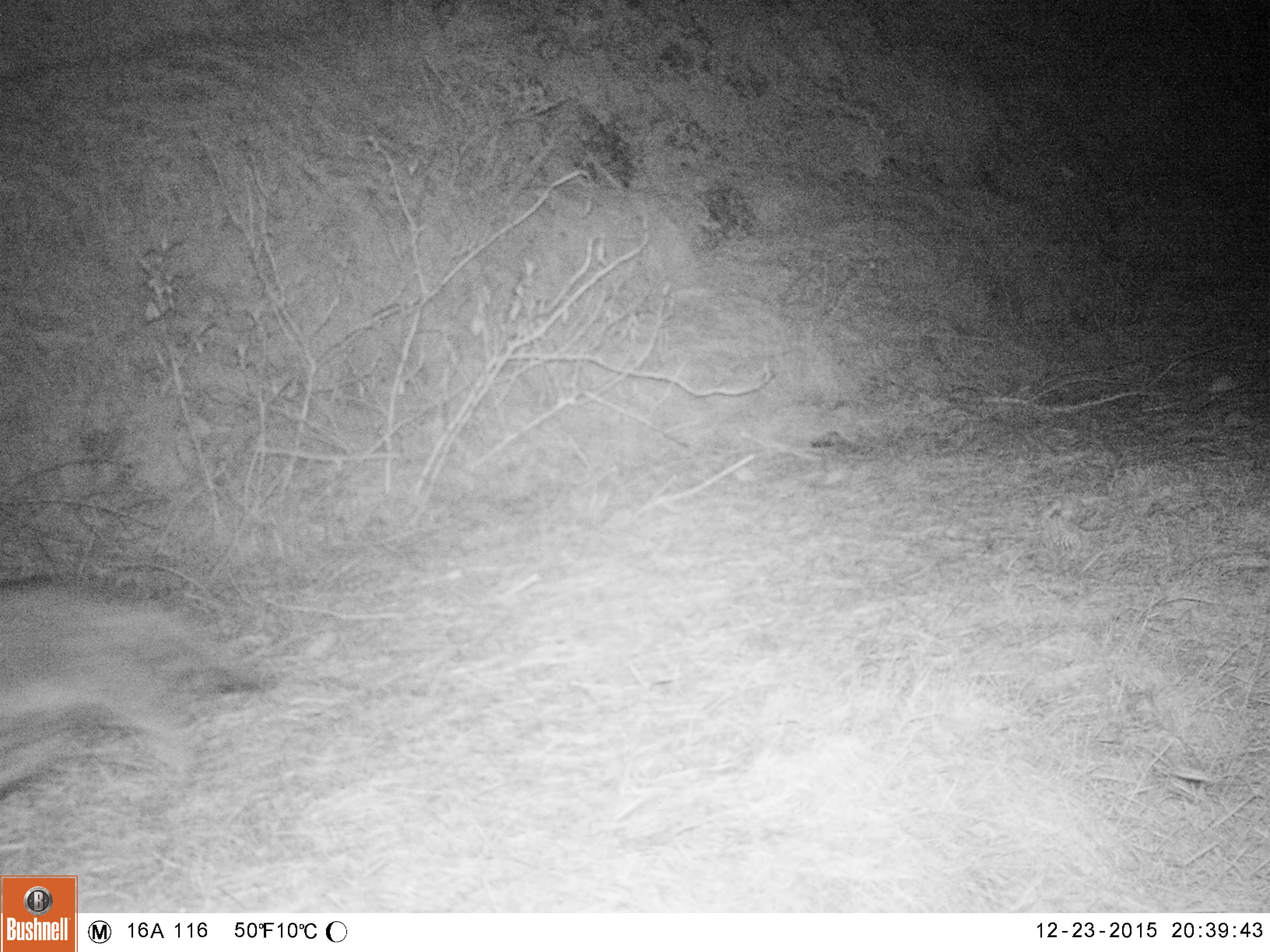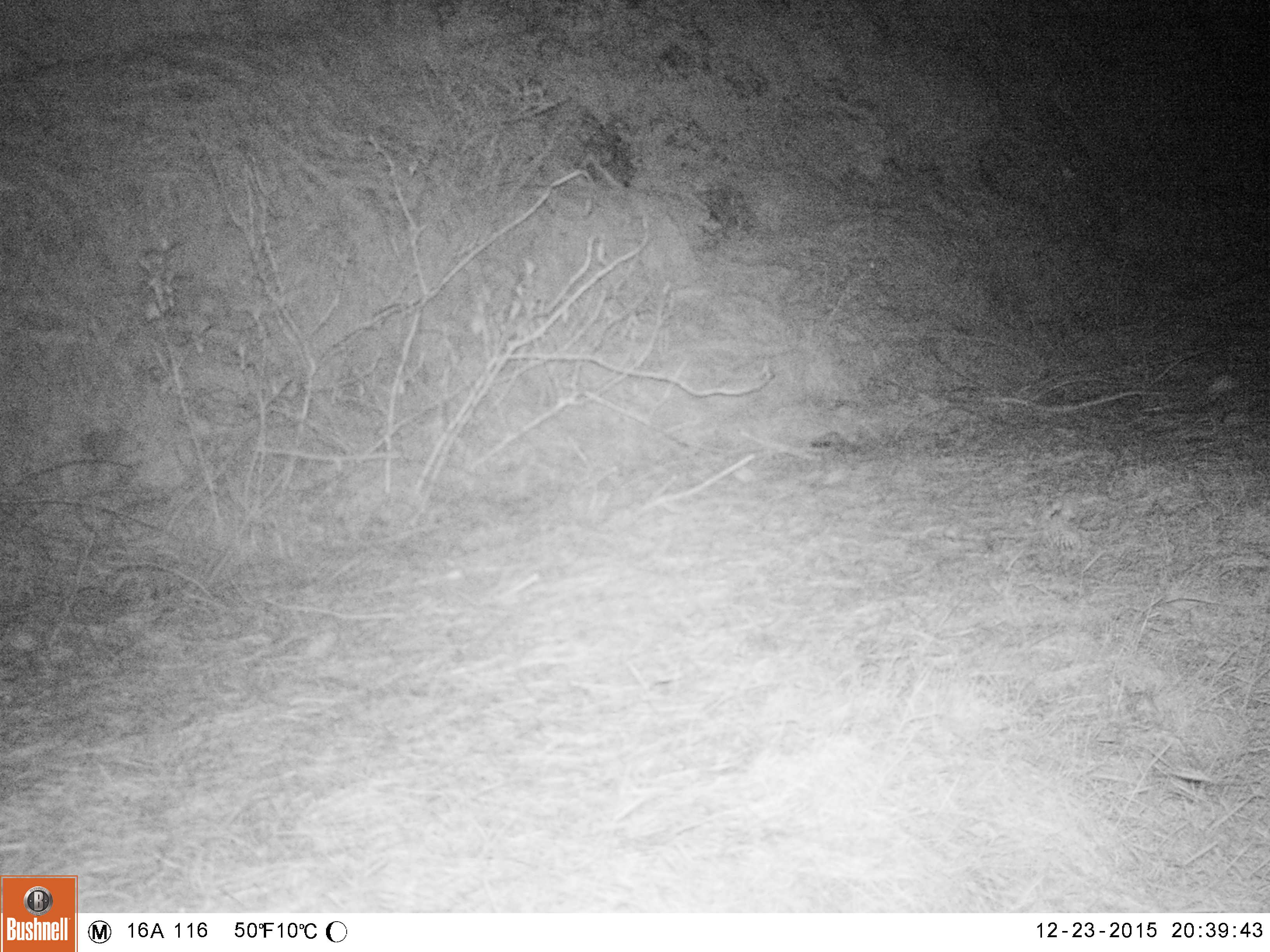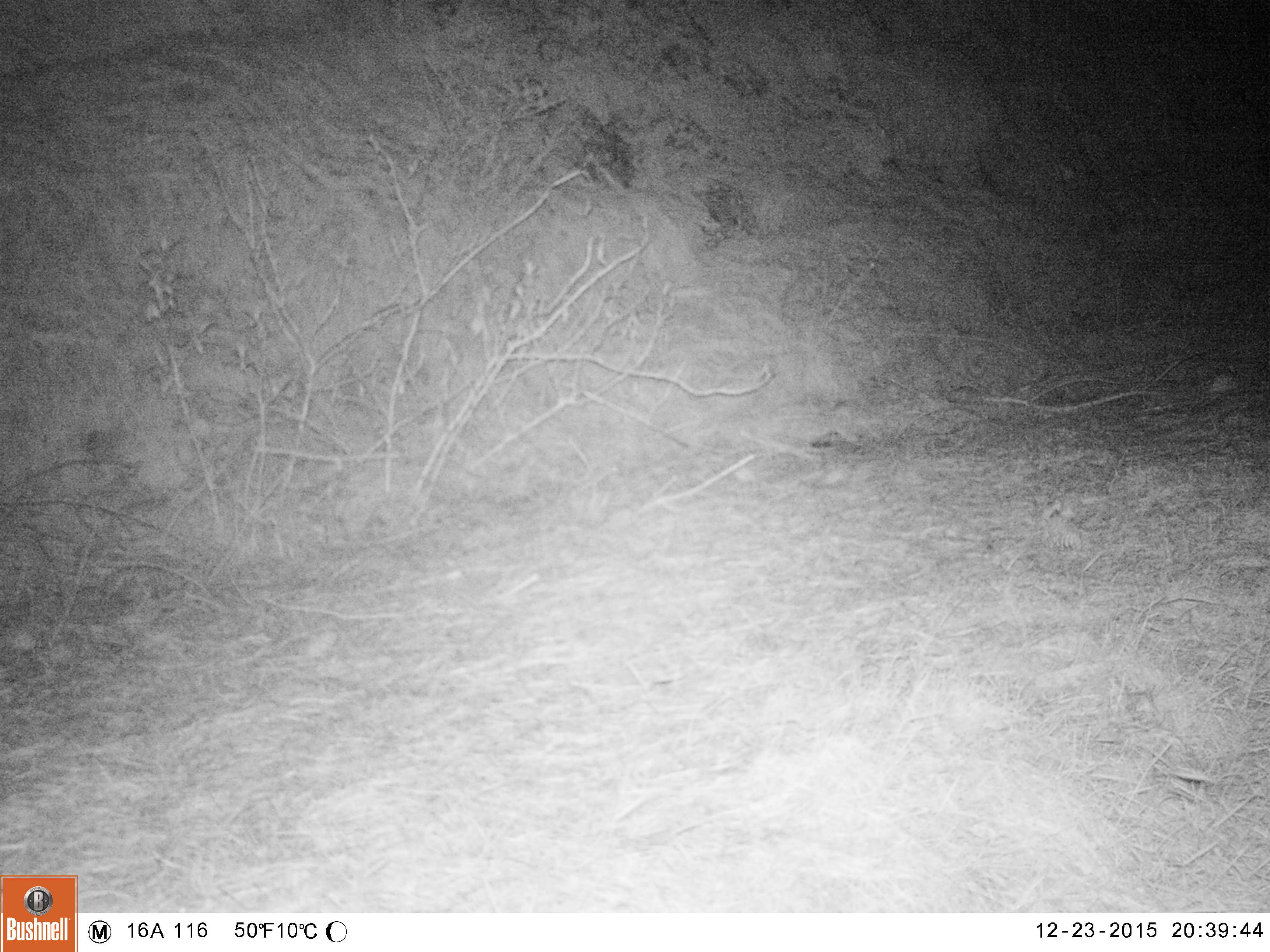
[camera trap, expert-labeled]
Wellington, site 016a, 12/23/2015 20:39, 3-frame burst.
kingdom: Animalia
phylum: Chordata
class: Mammalia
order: Carnivora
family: Felidae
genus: Felis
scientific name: Felis catus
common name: cat